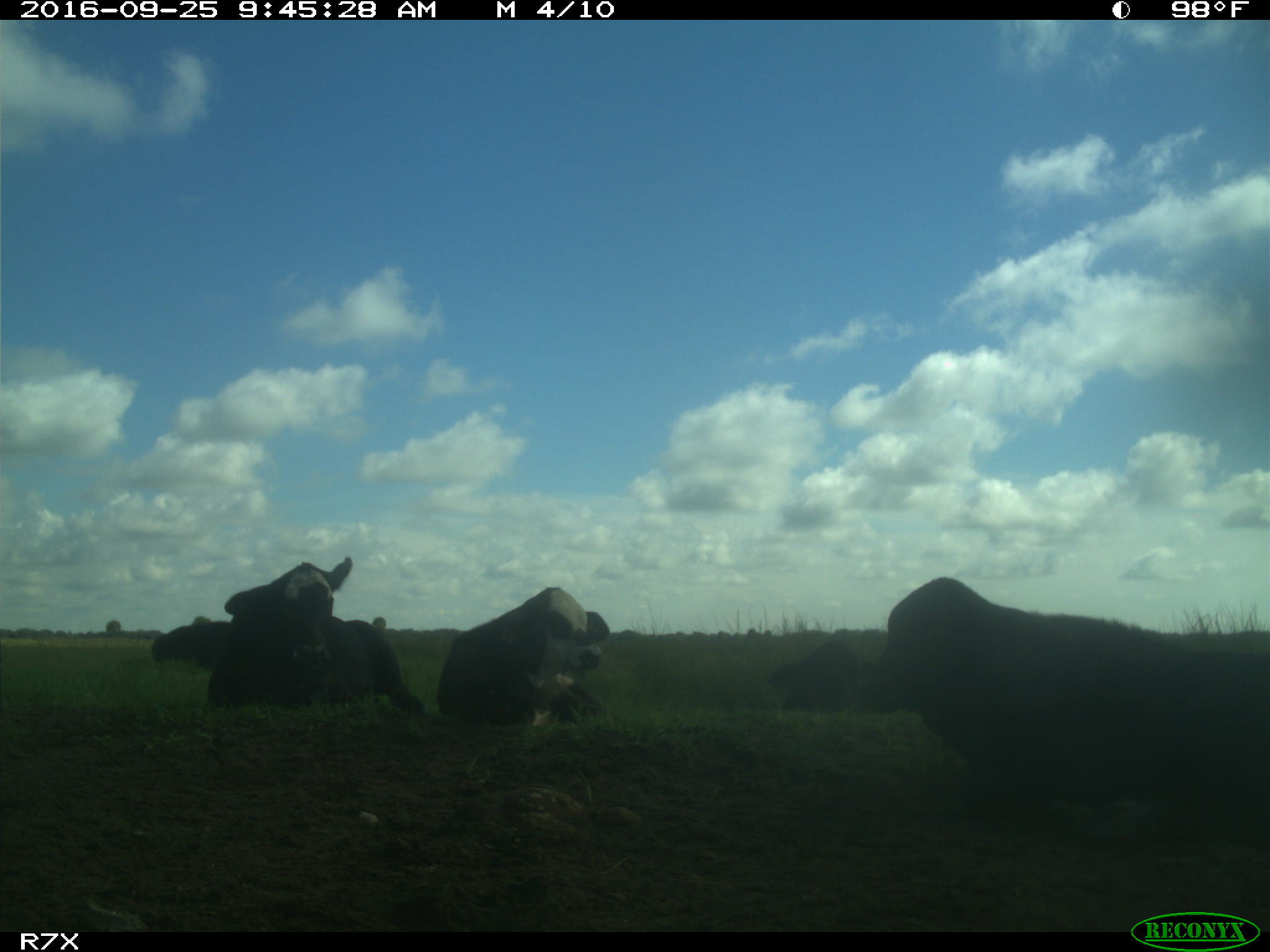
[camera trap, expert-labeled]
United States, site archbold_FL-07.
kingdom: Animalia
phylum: Chordata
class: Mammalia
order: Artiodactyla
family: Bovidae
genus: Bos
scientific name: Bos taurus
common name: domestic cow